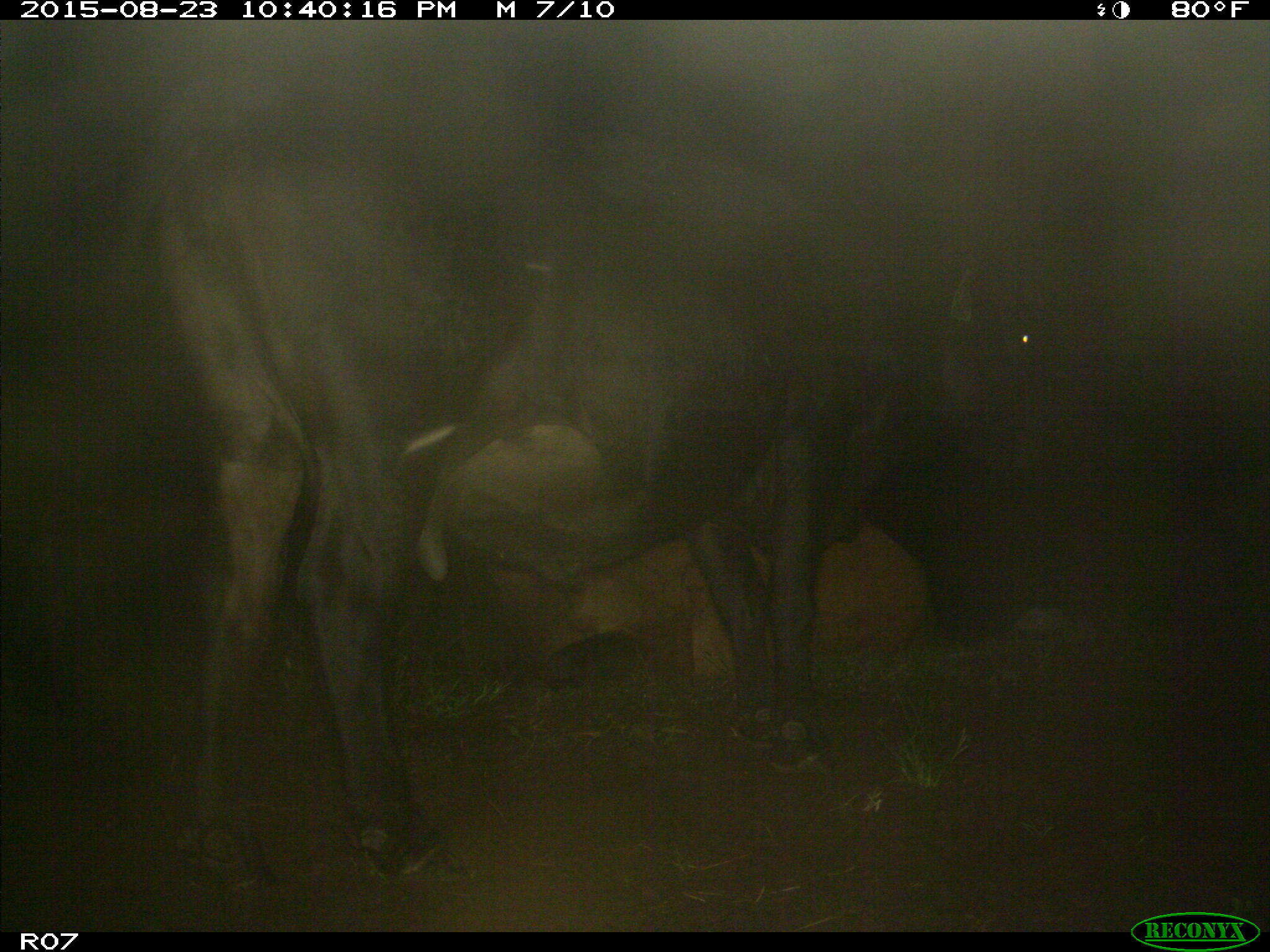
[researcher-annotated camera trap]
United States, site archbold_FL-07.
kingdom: Animalia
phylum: Chordata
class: Mammalia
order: Artiodactyla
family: Bovidae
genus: Bos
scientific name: Bos taurus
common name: domestic cow